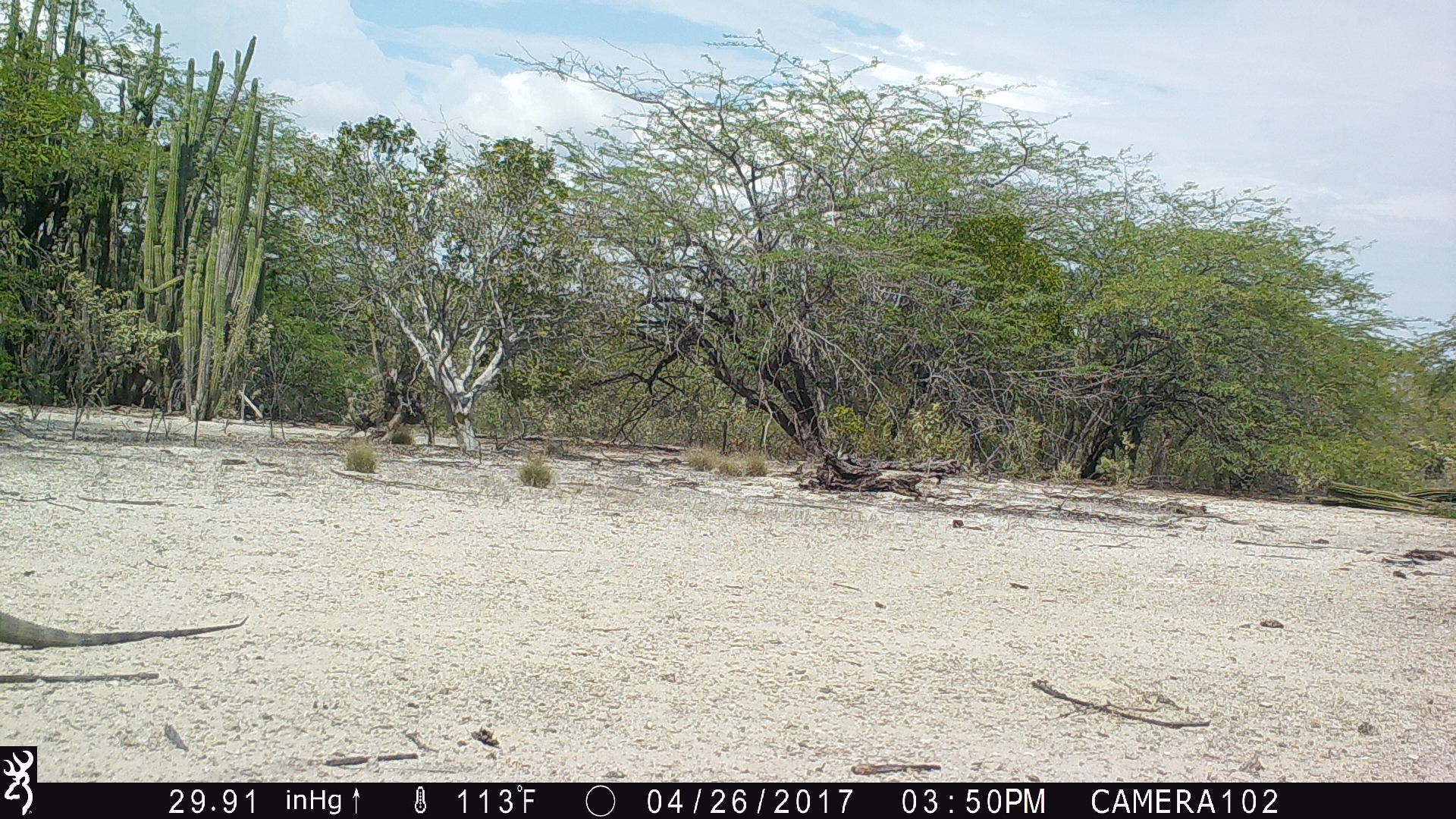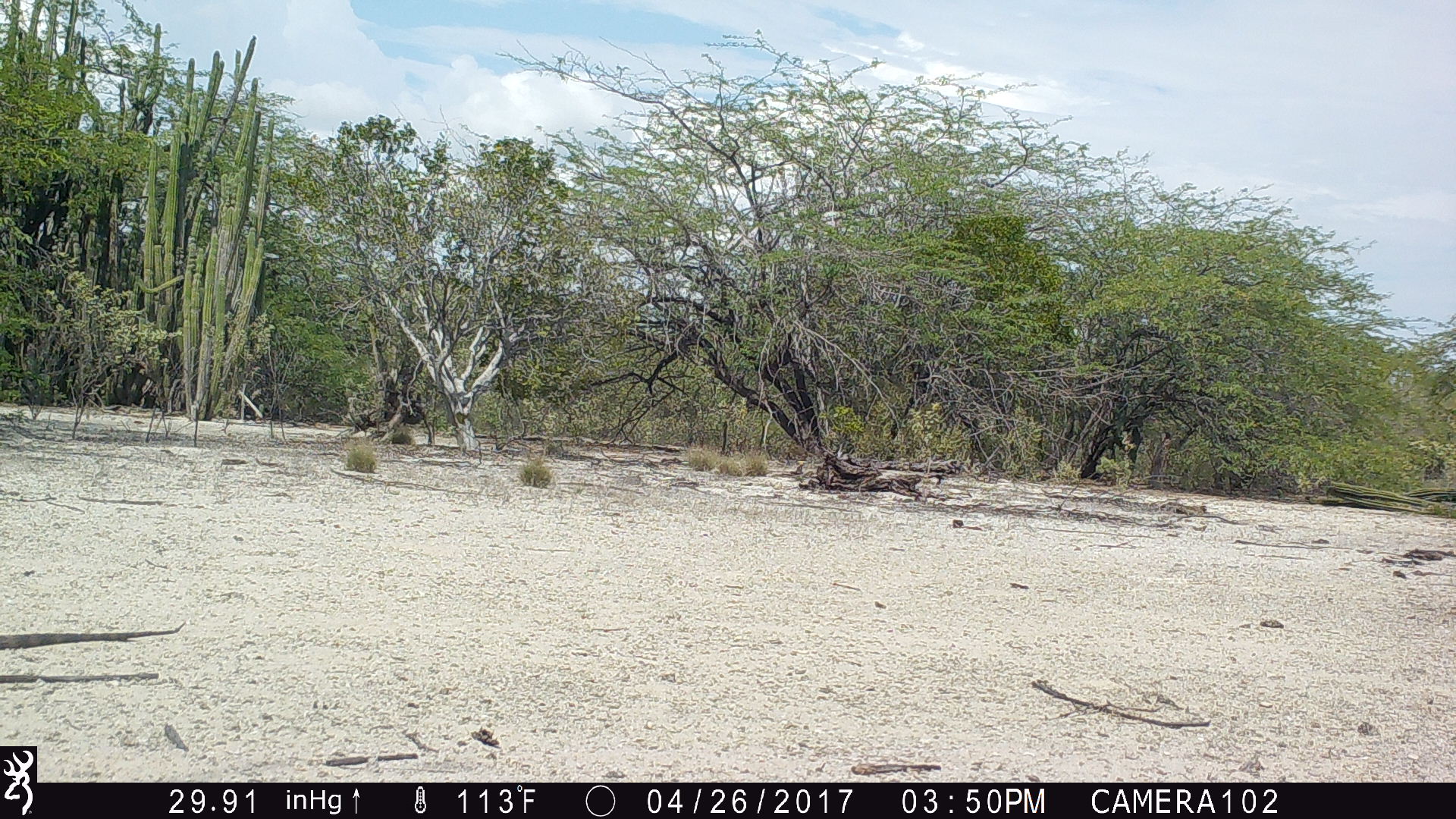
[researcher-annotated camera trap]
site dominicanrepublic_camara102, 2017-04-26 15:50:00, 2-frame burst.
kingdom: Animalia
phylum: Chordata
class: Reptilia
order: Squamata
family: Iguanidae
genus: Iguana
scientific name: Iguana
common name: typical iguanas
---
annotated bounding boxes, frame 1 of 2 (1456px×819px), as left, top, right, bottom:
iguana: 0, 608, 252, 650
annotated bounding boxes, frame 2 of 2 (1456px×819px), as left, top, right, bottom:
iguana: 0, 619, 177, 655